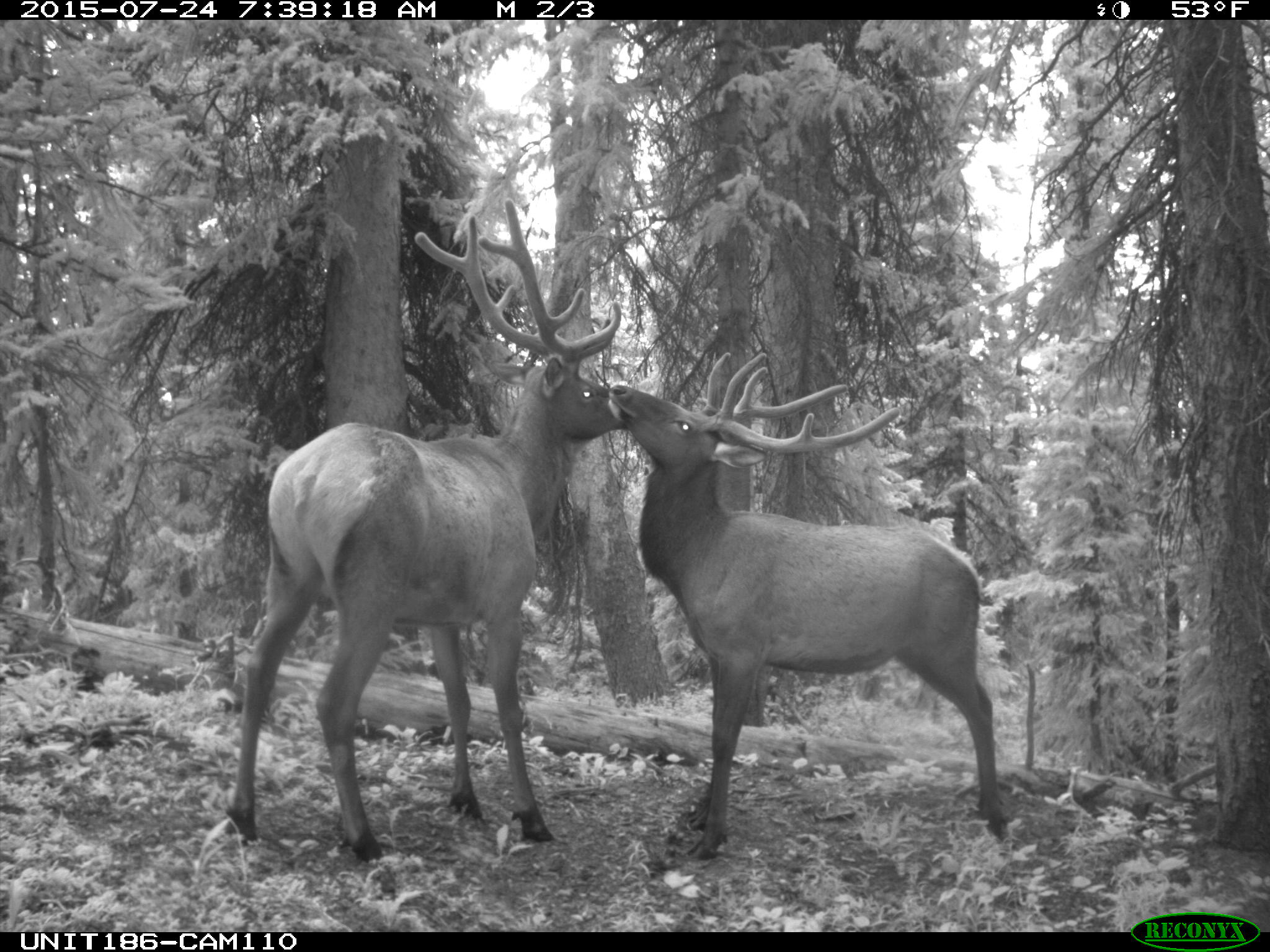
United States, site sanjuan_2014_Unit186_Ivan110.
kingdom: Animalia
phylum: Chordata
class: Mammalia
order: Artiodactyla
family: Cervidae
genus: Cervus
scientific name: Cervus elaphus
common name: red deer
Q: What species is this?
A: Cervus elaphus (red deer).